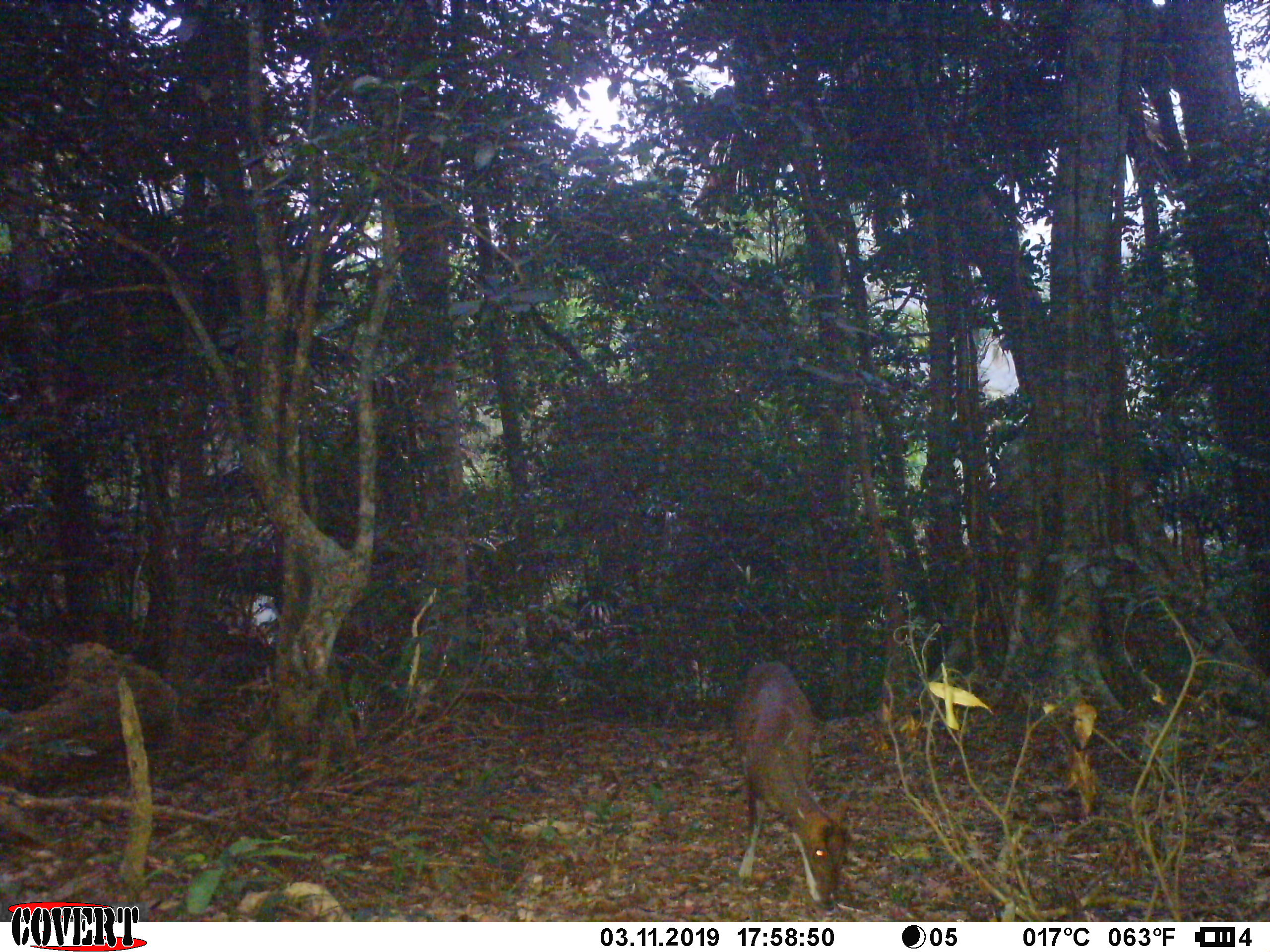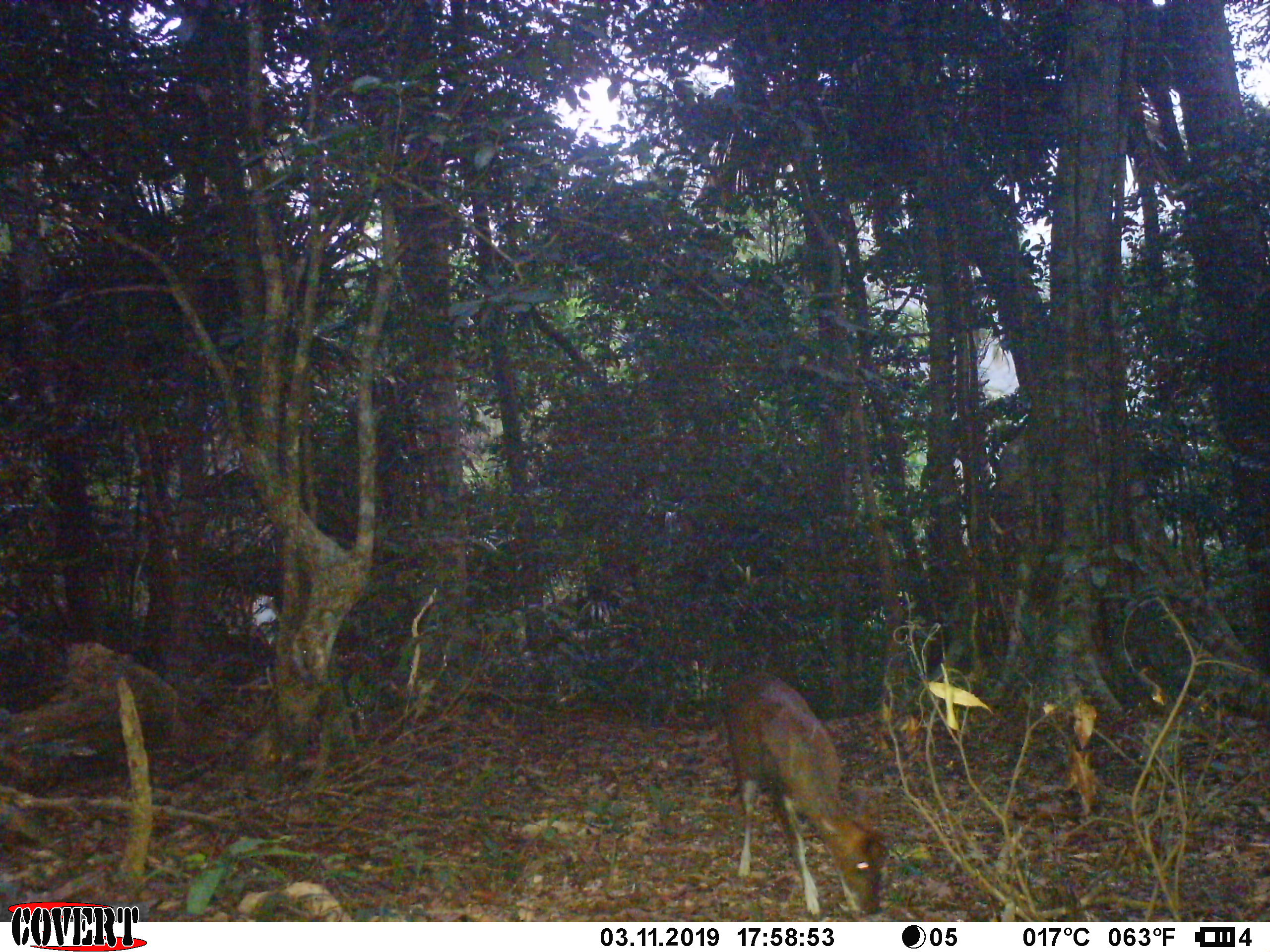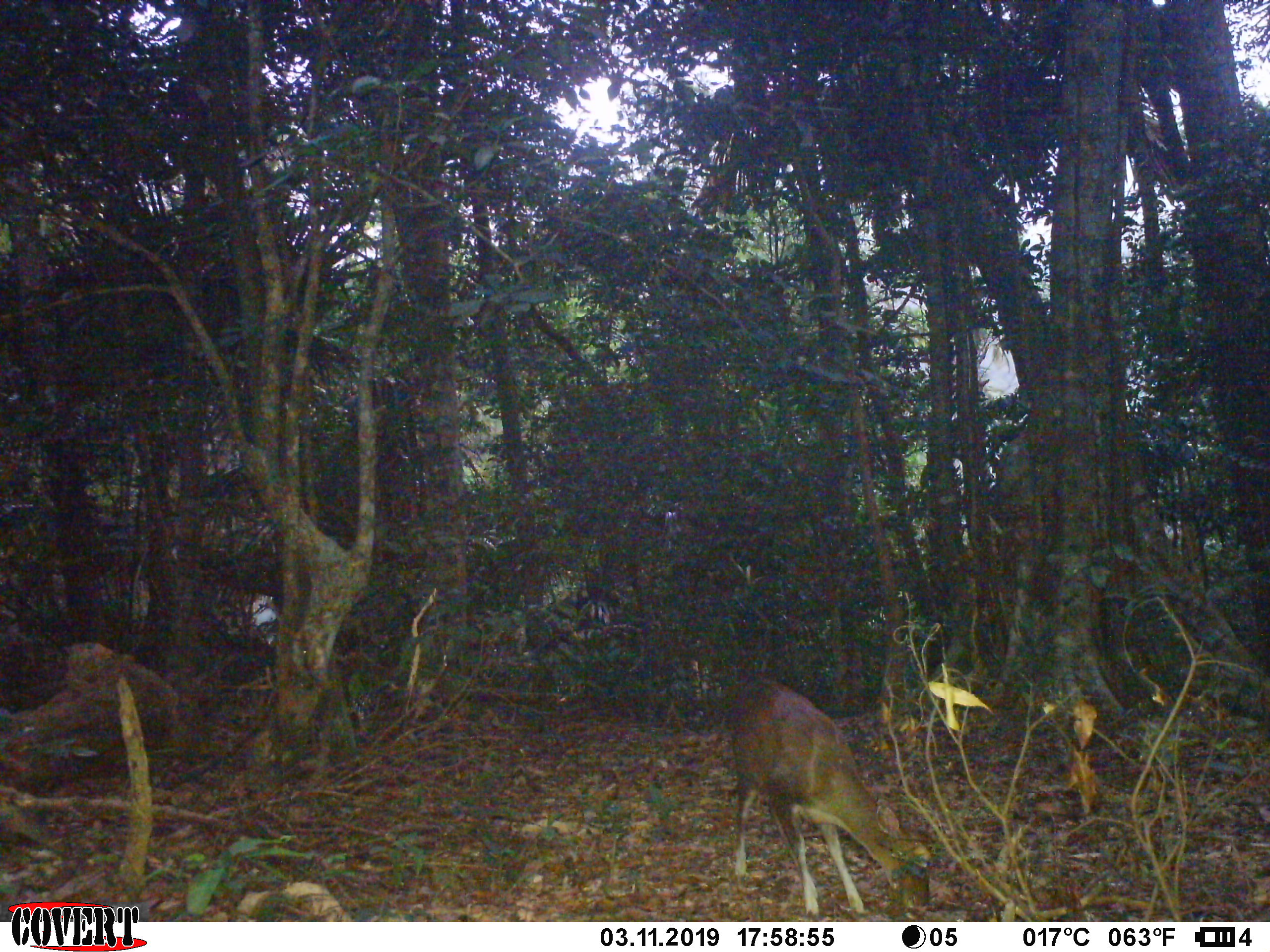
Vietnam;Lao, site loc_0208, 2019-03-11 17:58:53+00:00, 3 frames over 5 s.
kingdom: Animalia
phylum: Chordata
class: Mammalia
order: Artiodactyla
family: Cervidae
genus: Muntiacus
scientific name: Muntiacus rooseveltorum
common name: roosevelt's muntjac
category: roosevelts muntjac group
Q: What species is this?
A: Roosevelts muntjac group (roosevelt's muntjac) (Muntiacus rooseveltorum).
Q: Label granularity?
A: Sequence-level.